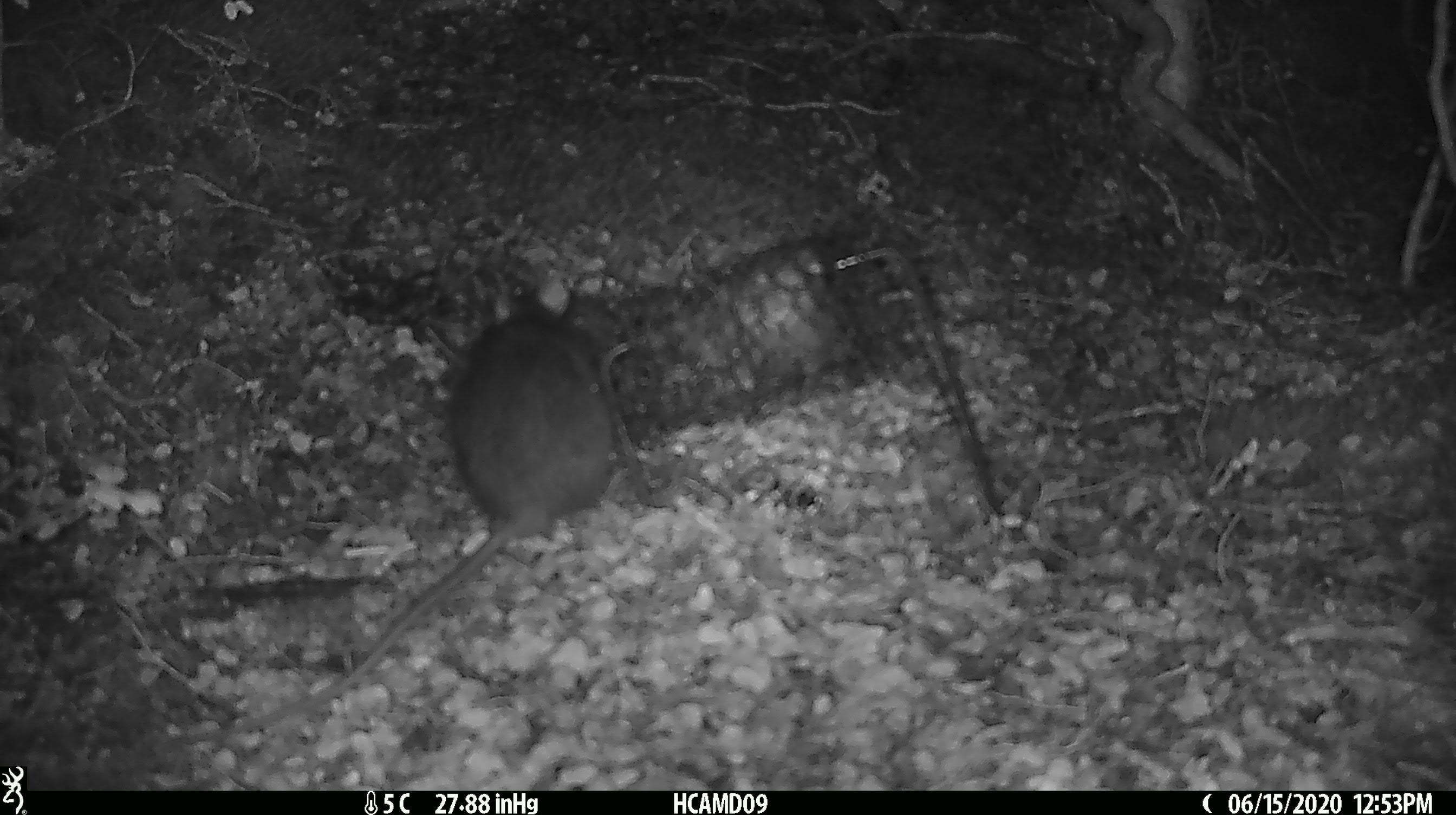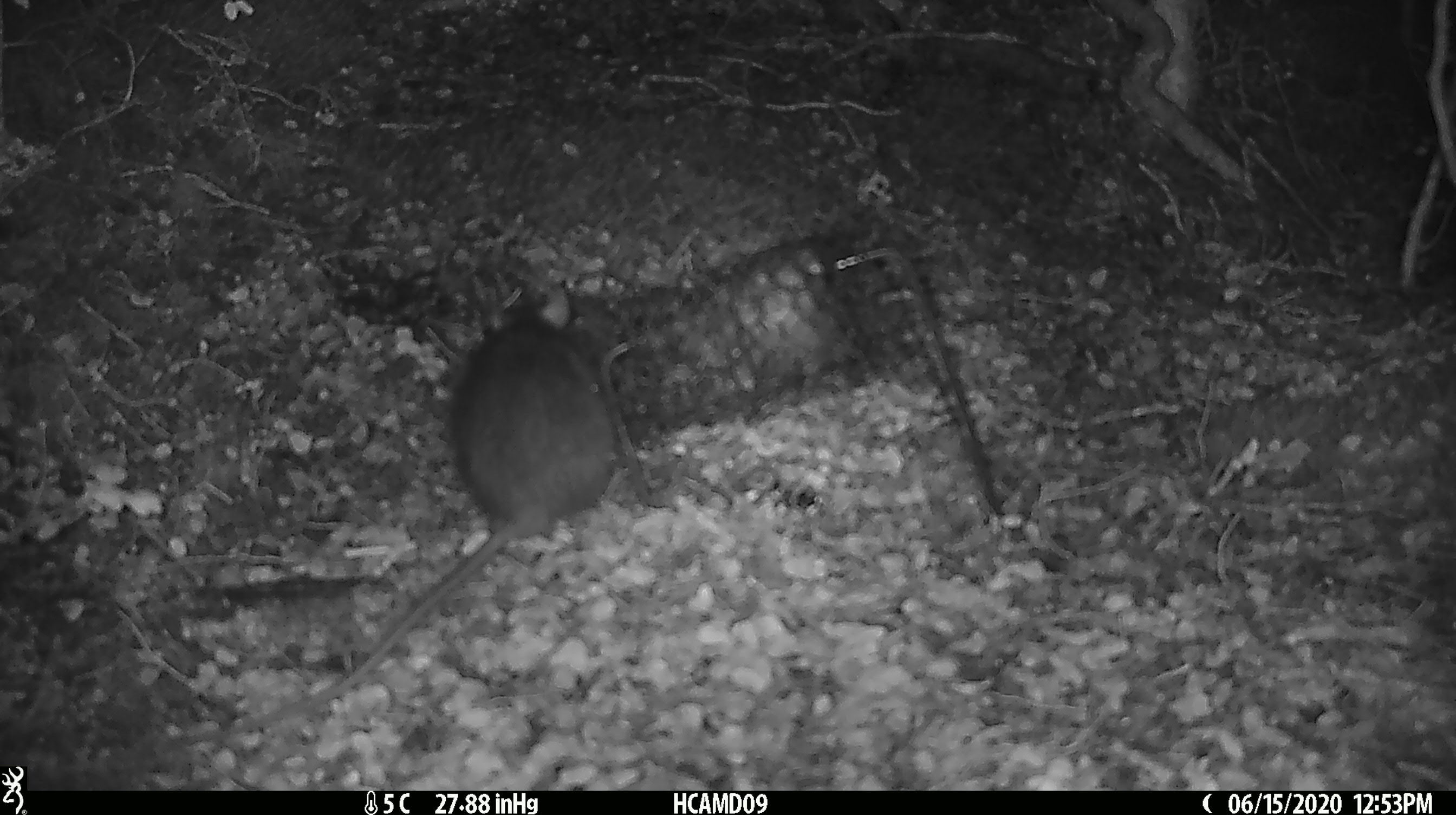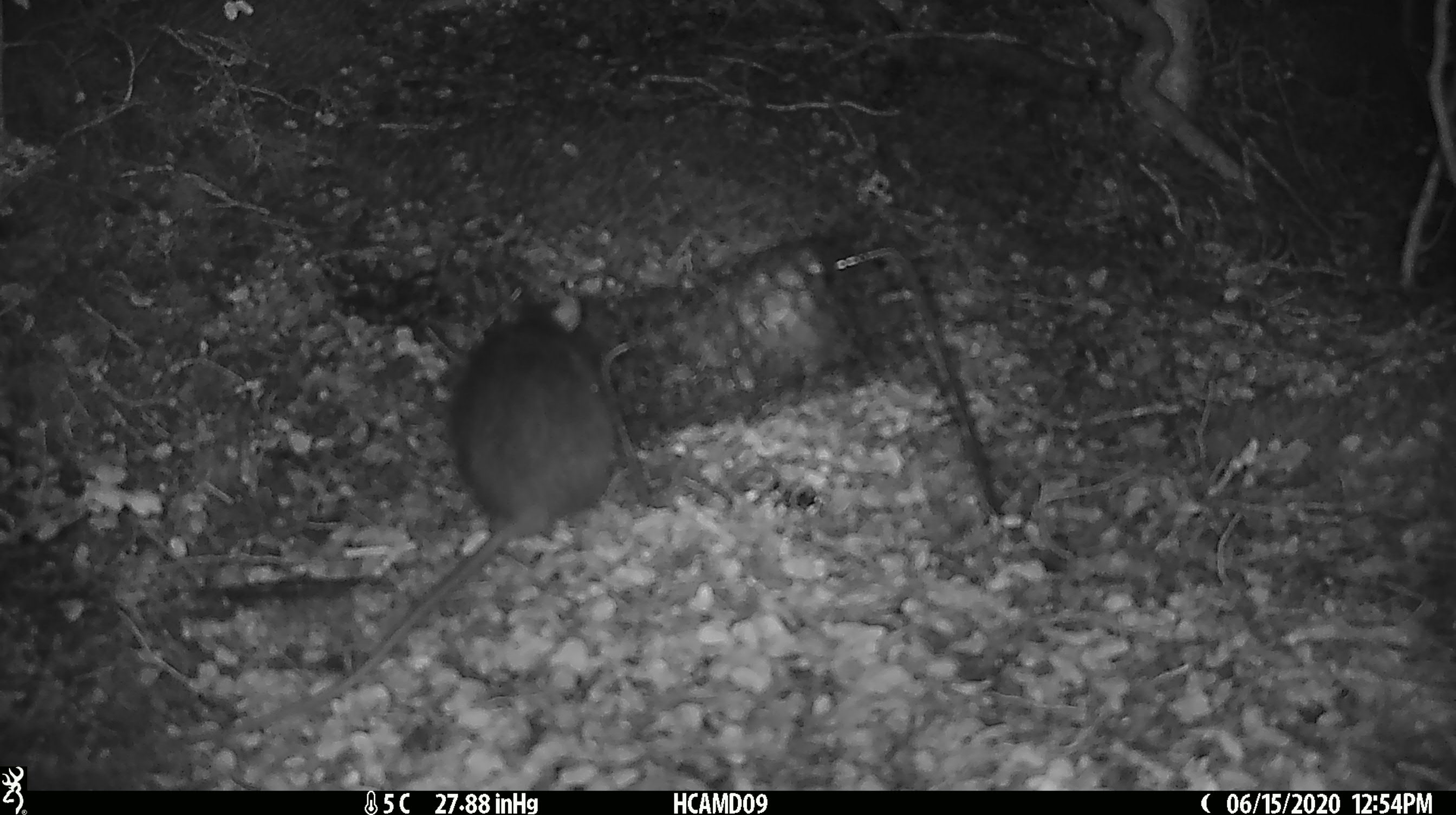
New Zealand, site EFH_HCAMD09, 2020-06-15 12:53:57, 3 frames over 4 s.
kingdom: Animalia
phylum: Chordata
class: Mammalia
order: Rodentia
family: Muridae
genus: Rattus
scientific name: Rattus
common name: rat